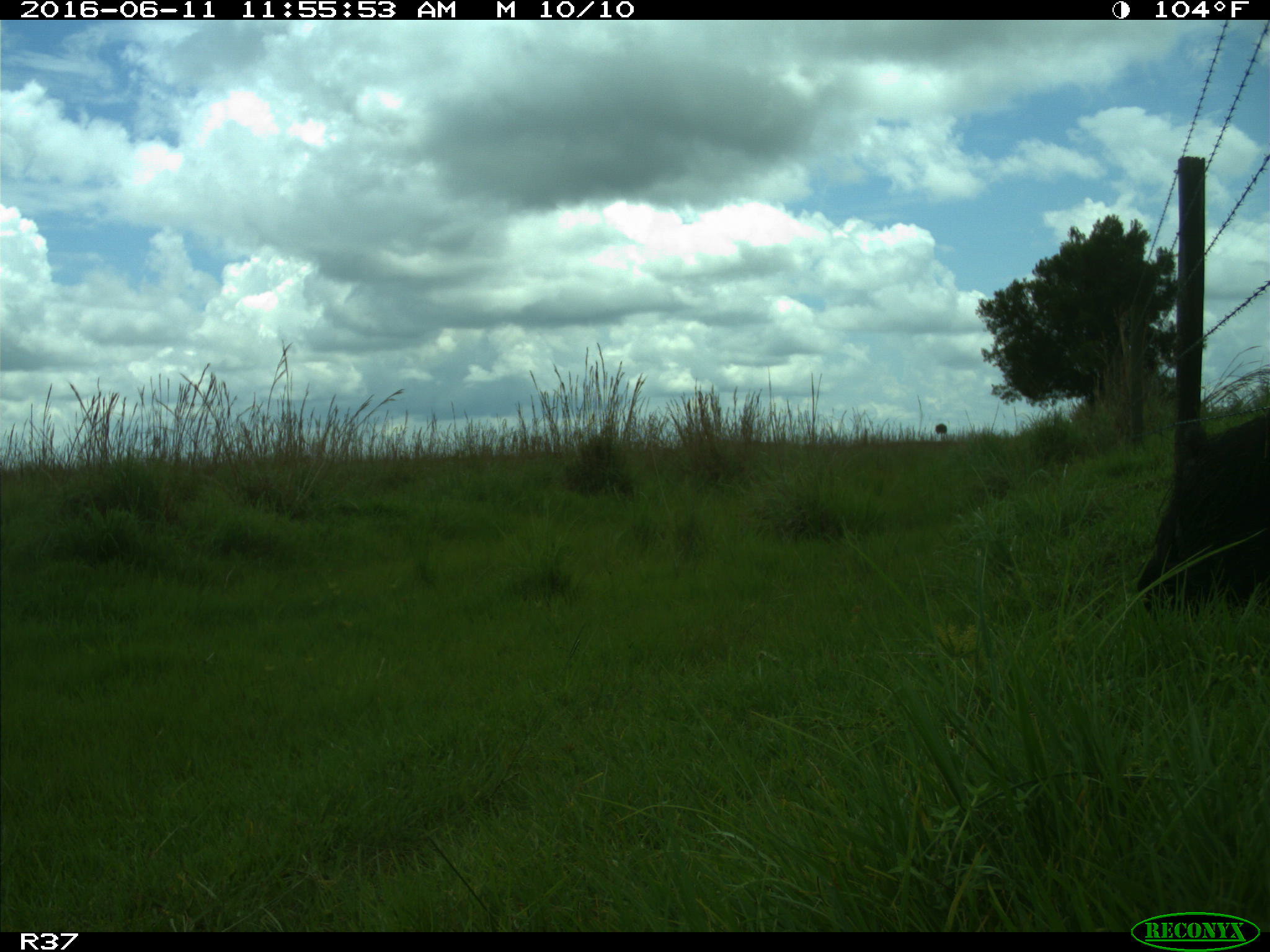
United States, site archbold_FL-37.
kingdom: Animalia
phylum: Chordata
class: Mammalia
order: Artiodactyla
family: Suidae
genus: Sus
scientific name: Sus scrofa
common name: wild boar